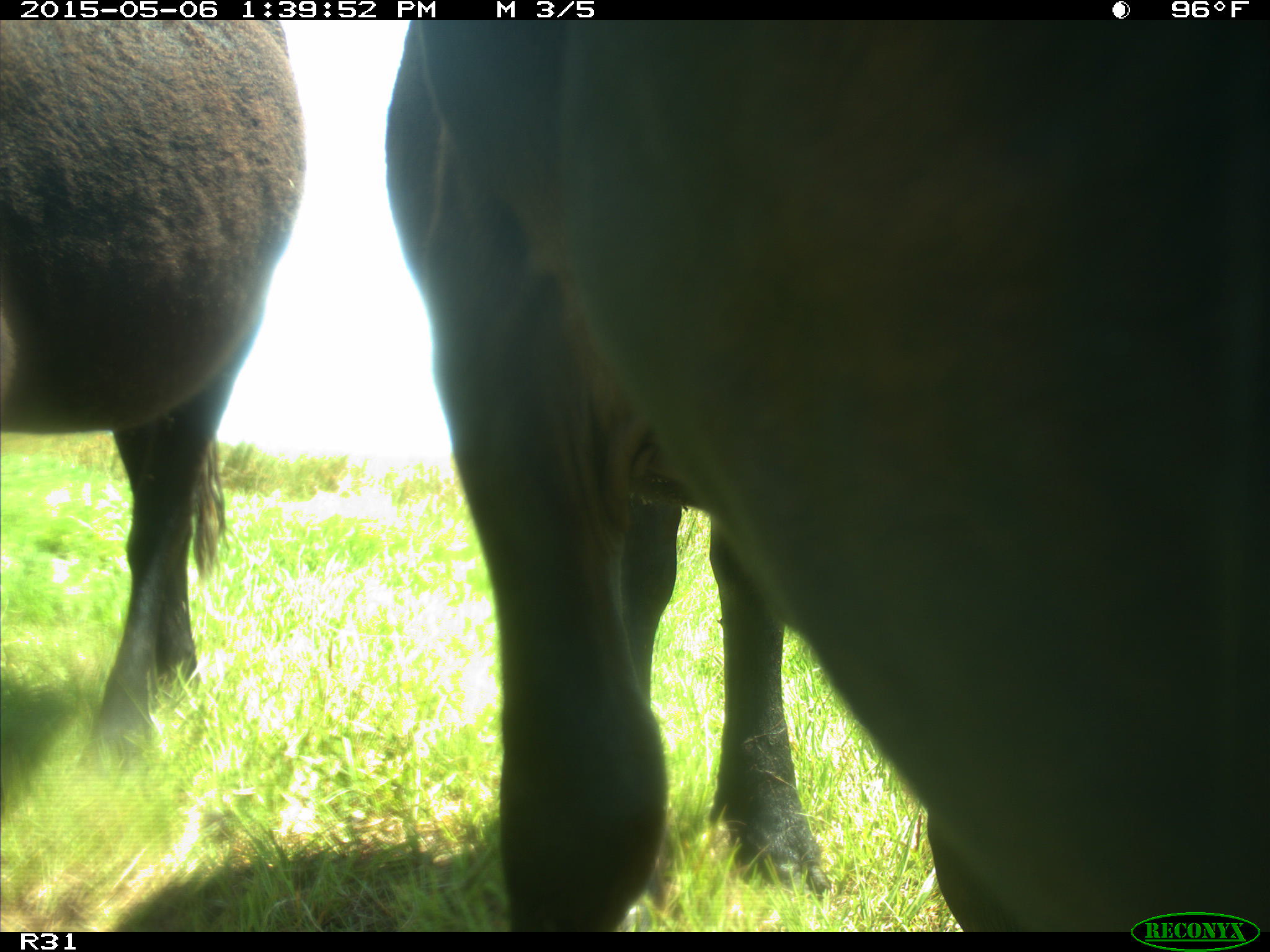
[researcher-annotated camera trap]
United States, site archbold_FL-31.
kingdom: Animalia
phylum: Chordata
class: Mammalia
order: Artiodactyla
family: Bovidae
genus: Bos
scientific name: Bos taurus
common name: domestic cow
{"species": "Bos taurus (domestic cow)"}